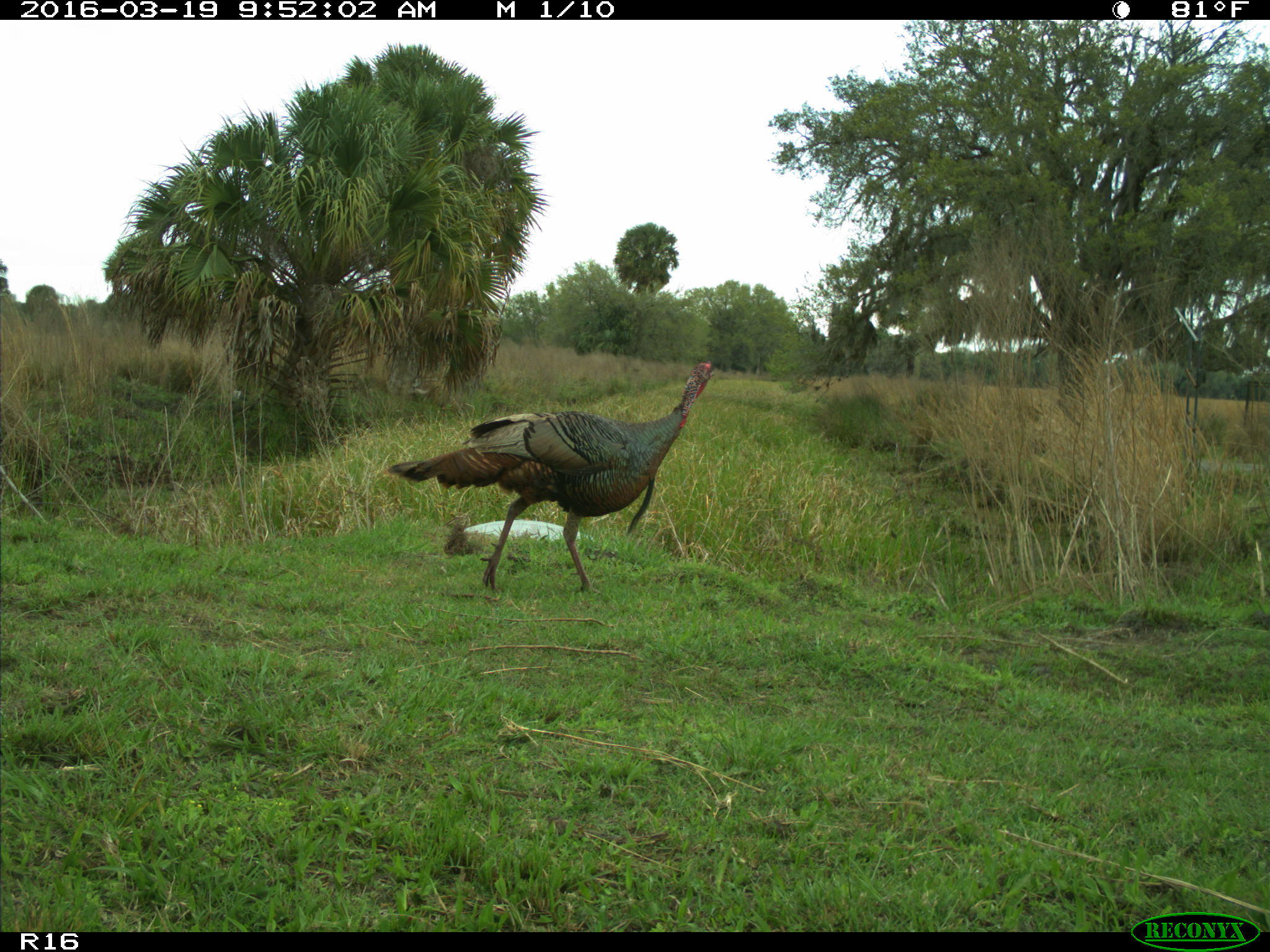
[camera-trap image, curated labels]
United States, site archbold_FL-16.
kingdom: Animalia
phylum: Chordata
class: Aves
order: Galliformes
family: Phasianidae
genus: Meleagris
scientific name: Meleagris gallopavo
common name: wild turkey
Meleagris gallopavo (wild turkey).